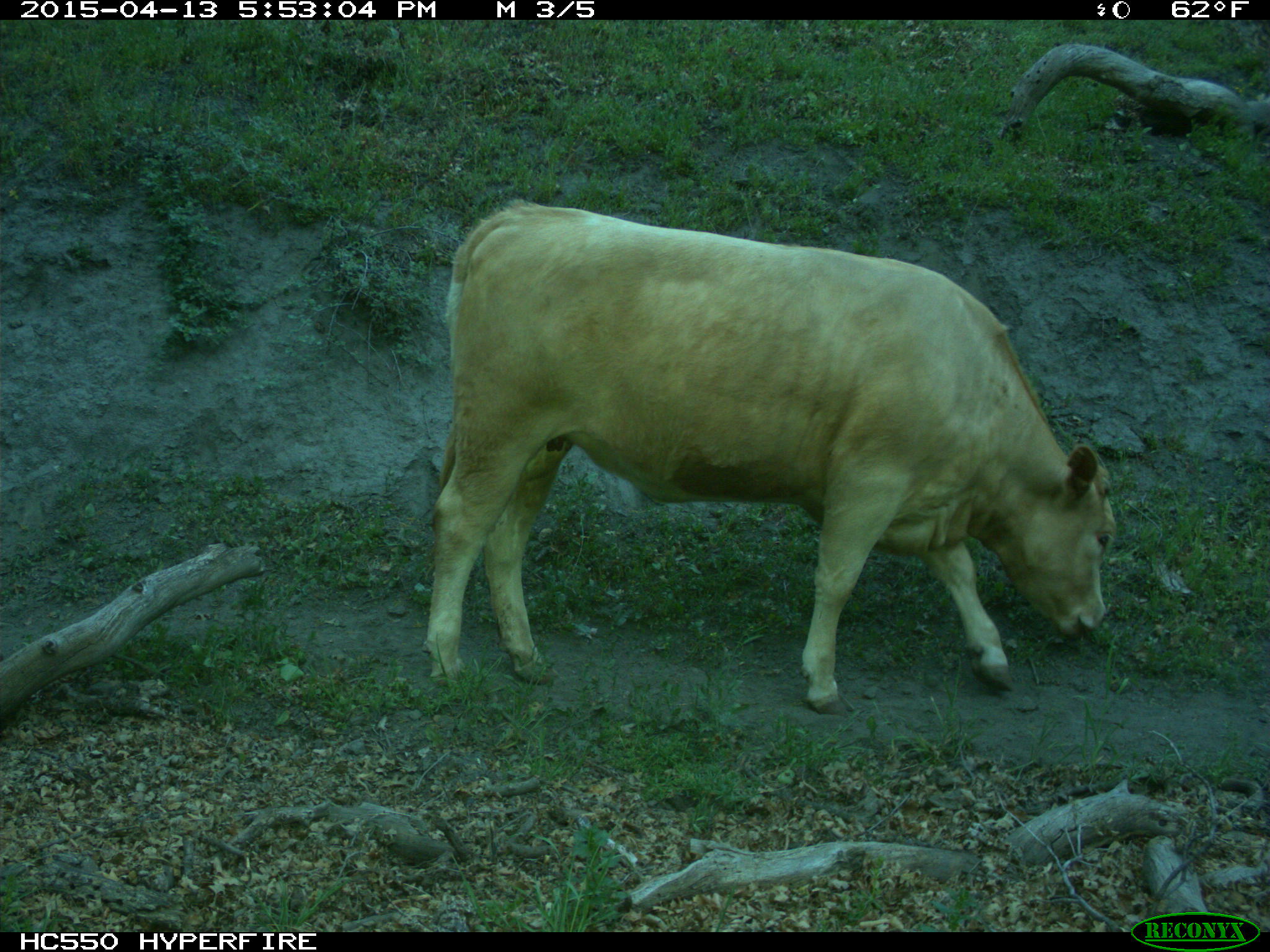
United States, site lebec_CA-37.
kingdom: Animalia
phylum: Chordata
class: Mammalia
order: Artiodactyla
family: Bovidae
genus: Bos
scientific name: Bos taurus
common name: domestic cow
Bos taurus (domestic cow).